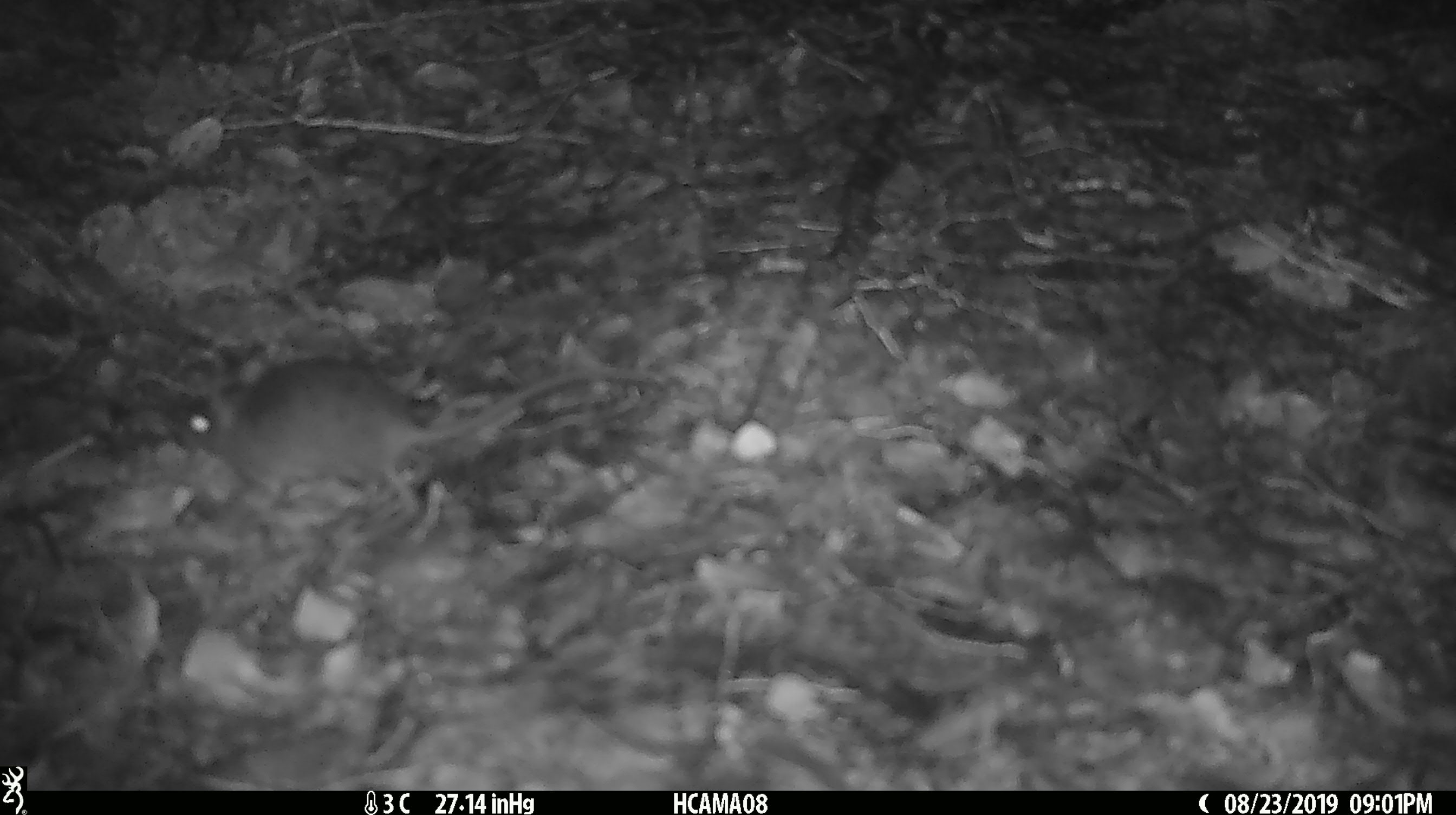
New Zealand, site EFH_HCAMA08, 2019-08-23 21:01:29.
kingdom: Animalia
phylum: Chordata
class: Mammalia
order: Rodentia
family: Muridae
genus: Mus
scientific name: Mus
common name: mouse